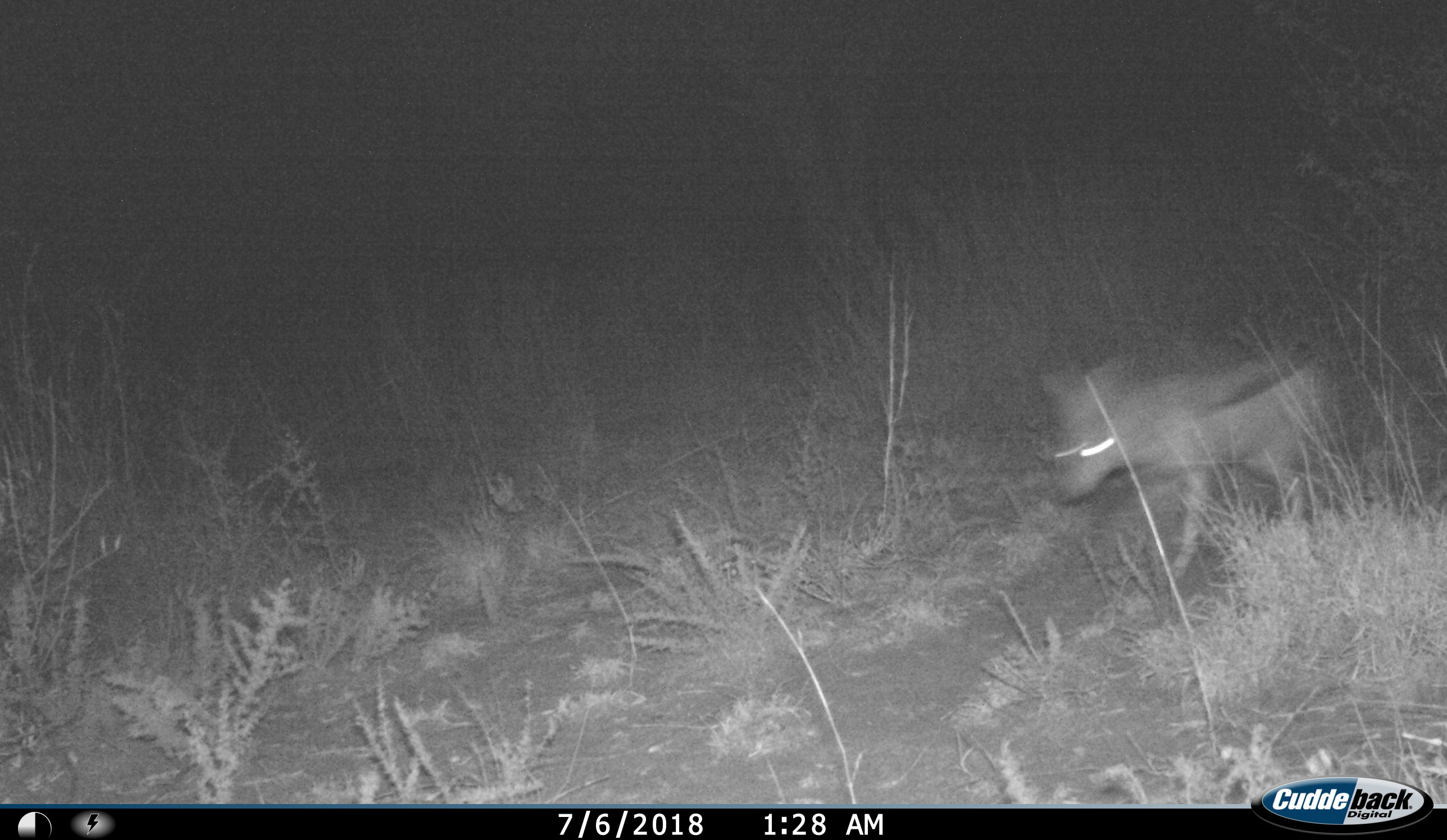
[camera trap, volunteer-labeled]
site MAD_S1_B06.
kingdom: Animalia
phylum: Chordata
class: Mammalia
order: Carnivora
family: Canidae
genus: Lupulella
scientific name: Lupulella mesomelas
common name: black-backed jackal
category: jackalblackbacked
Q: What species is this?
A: Jackalblackbacked (black-backed jackal) (Lupulella mesomelas).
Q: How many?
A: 1.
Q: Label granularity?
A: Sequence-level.